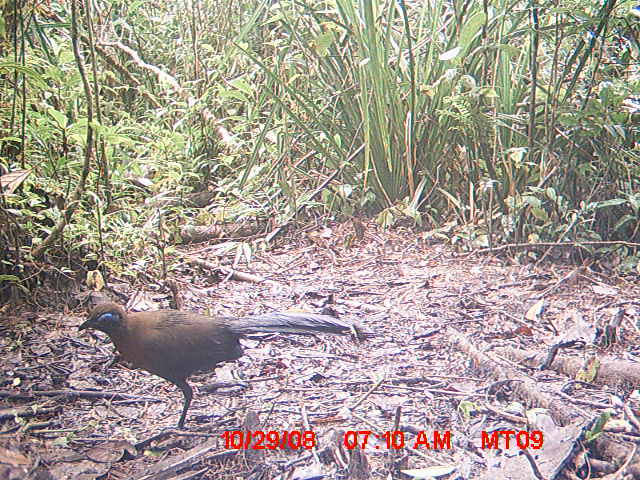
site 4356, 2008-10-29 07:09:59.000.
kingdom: Animalia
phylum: Chordata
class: Aves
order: Cuculiformes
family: Cuculidae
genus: Coua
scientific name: Coua serriana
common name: red-breasted coua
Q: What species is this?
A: Coua serriana (red-breasted coua).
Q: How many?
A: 4.